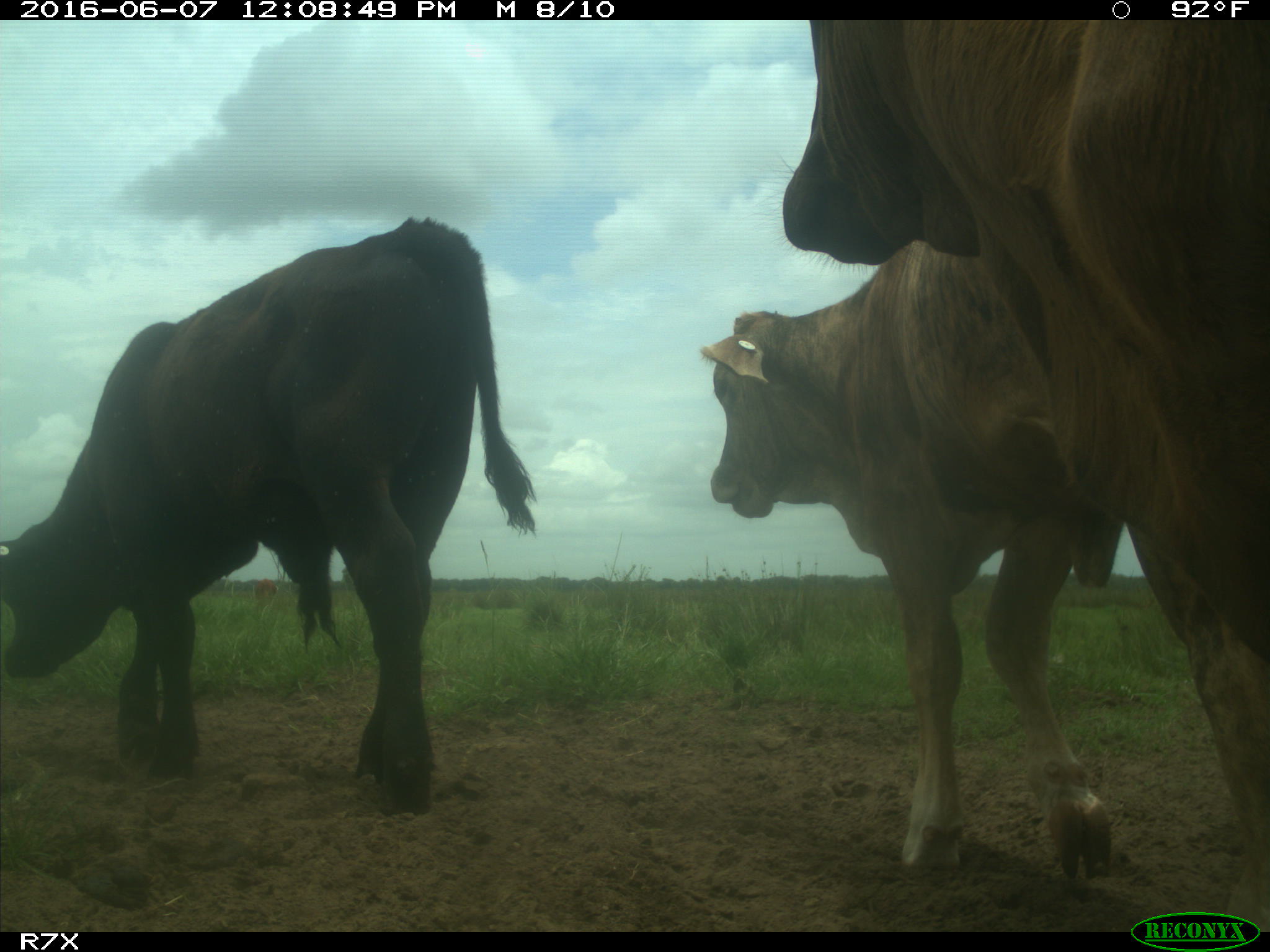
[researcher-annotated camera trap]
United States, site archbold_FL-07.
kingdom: Animalia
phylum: Chordata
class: Mammalia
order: Artiodactyla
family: Bovidae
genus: Bos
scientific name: Bos taurus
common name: domestic cow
Bos taurus (domestic cow).